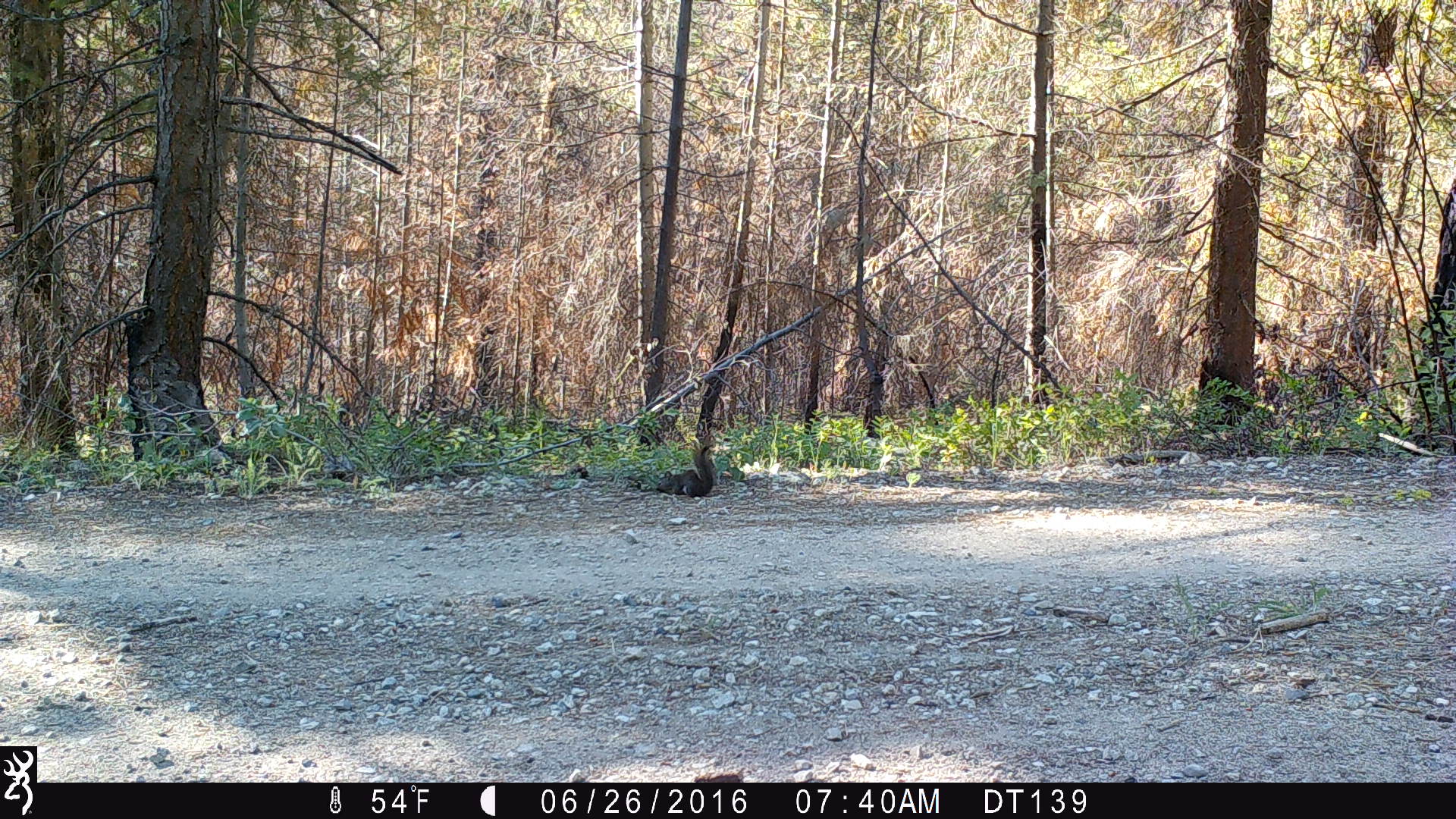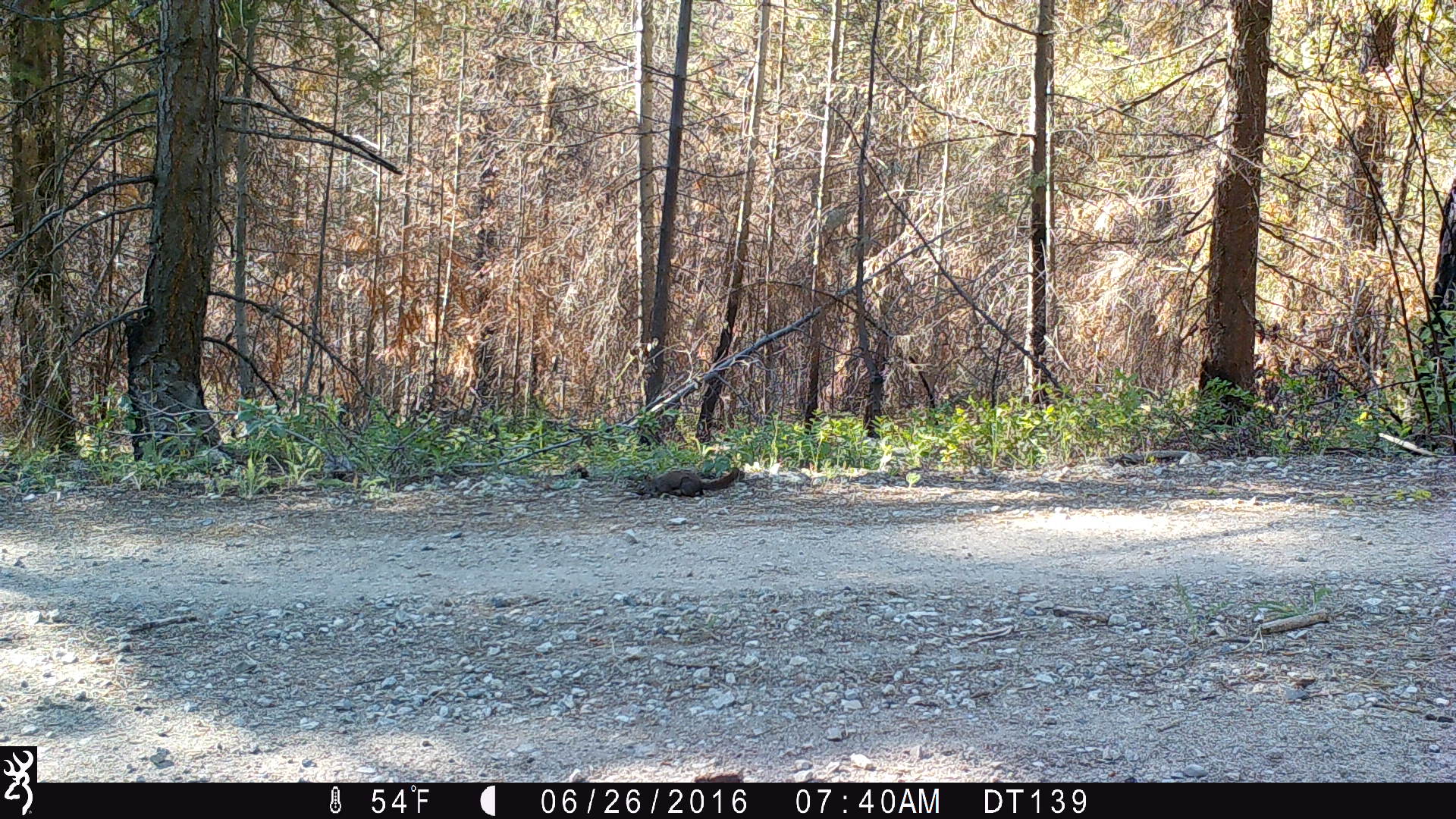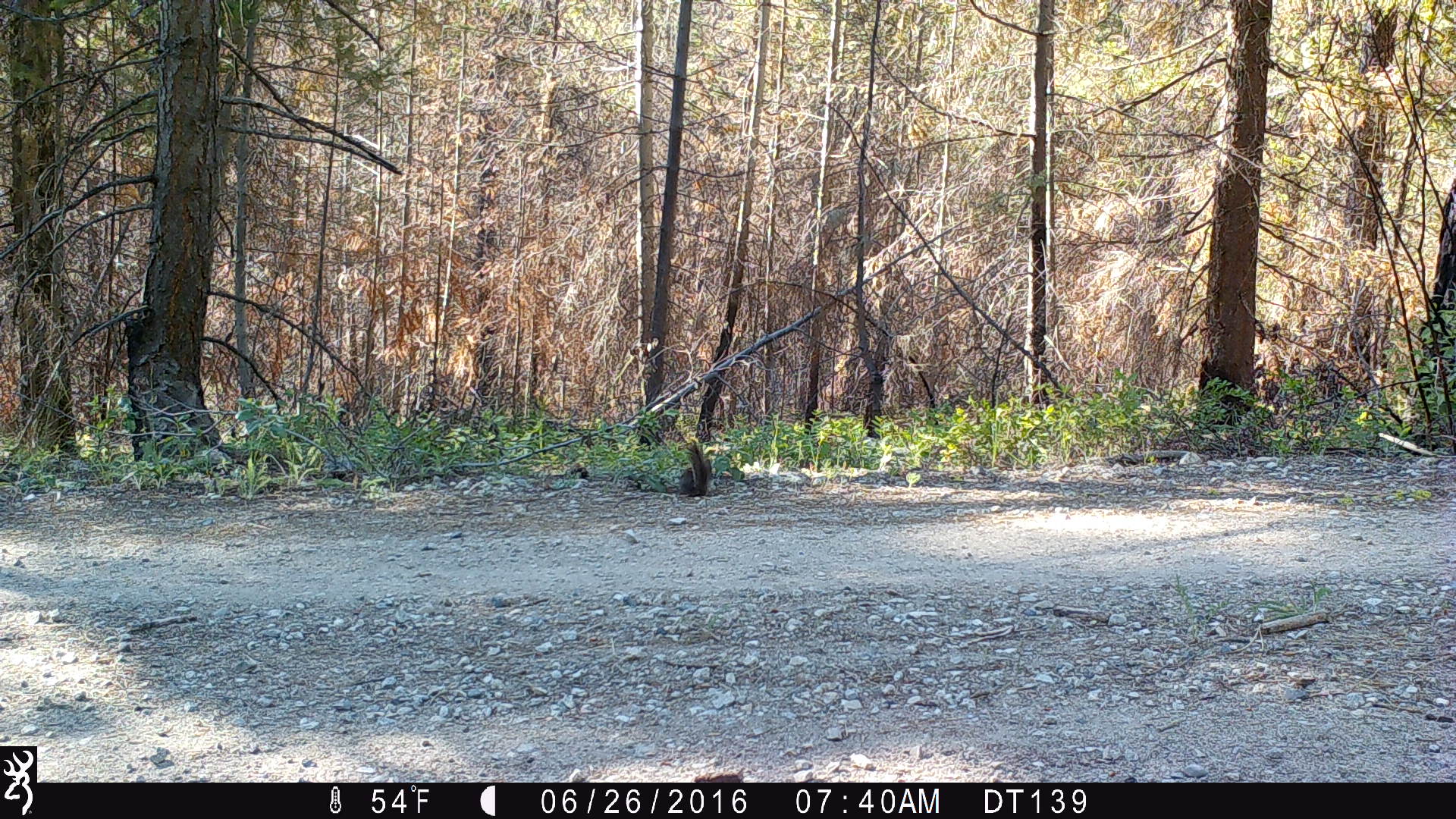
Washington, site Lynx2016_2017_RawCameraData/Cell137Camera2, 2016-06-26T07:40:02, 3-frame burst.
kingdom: Animalia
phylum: Chordata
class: Mammalia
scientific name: Mammalia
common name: small mammal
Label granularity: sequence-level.